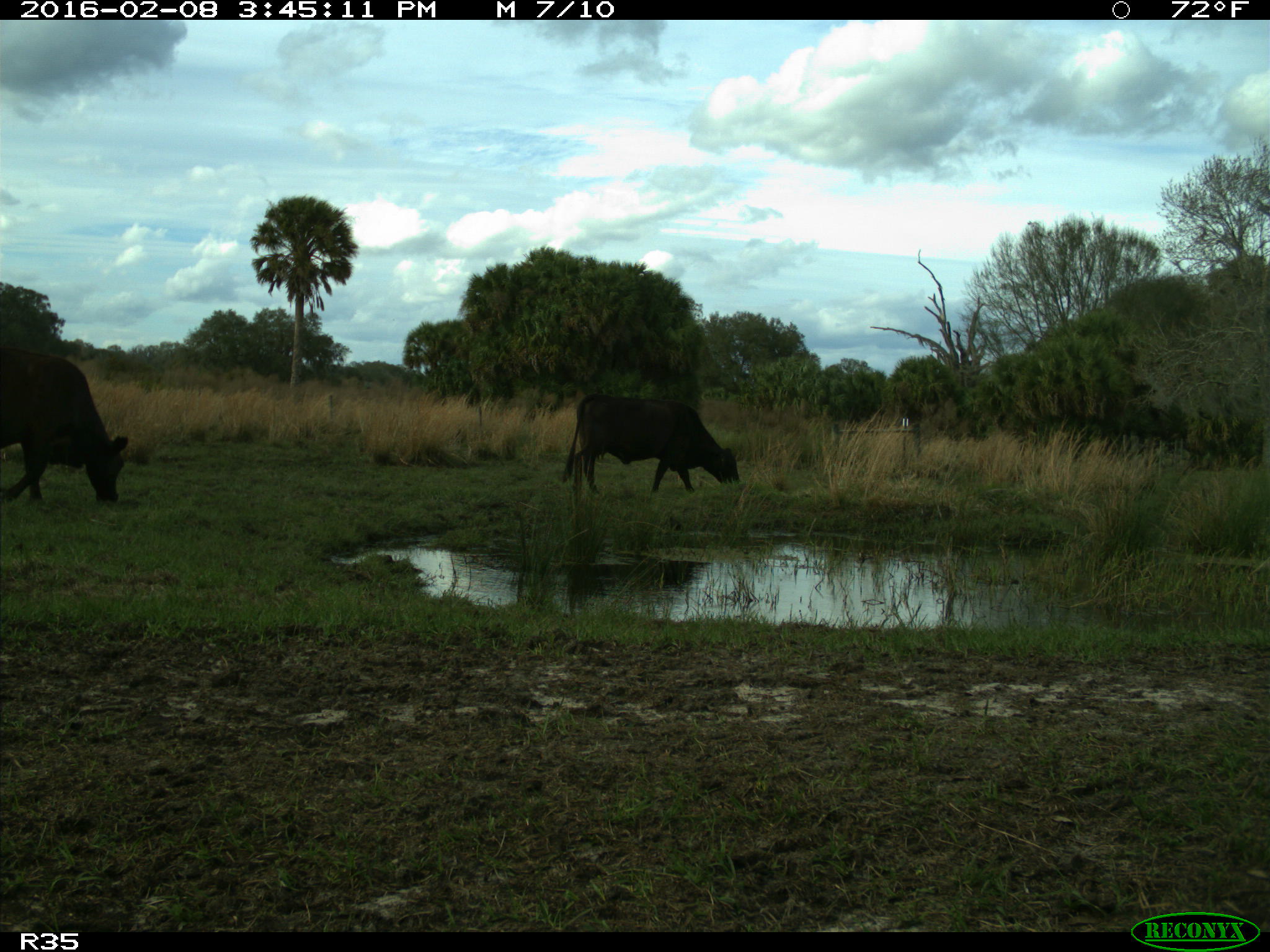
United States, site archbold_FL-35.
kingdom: Animalia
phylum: Chordata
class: Mammalia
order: Artiodactyla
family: Bovidae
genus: Bos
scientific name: Bos taurus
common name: domestic cow